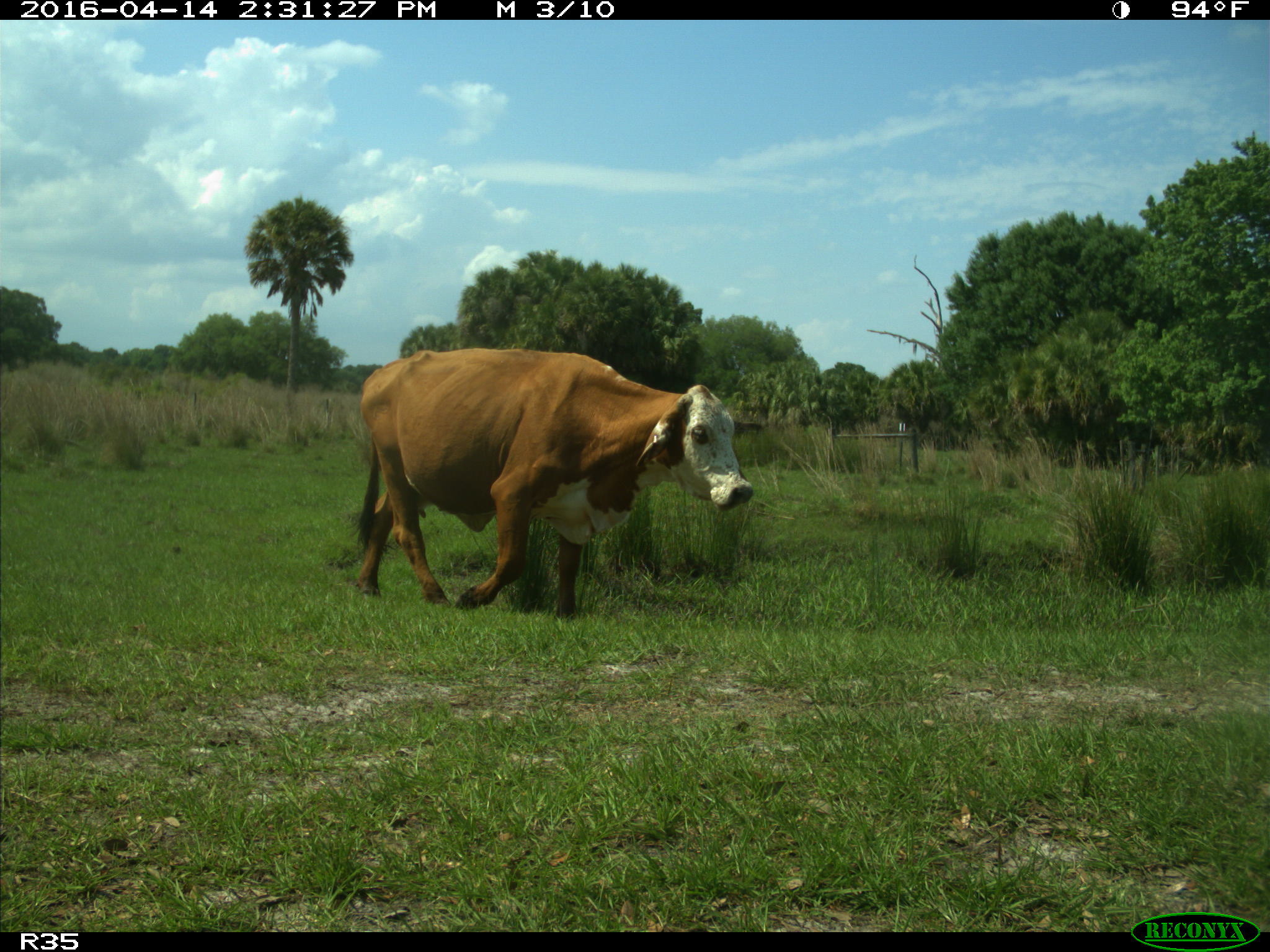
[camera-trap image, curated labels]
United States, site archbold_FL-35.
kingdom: Animalia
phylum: Chordata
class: Mammalia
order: Artiodactyla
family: Bovidae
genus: Bos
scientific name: Bos taurus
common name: domestic cow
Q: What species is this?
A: Bos taurus (domestic cow).